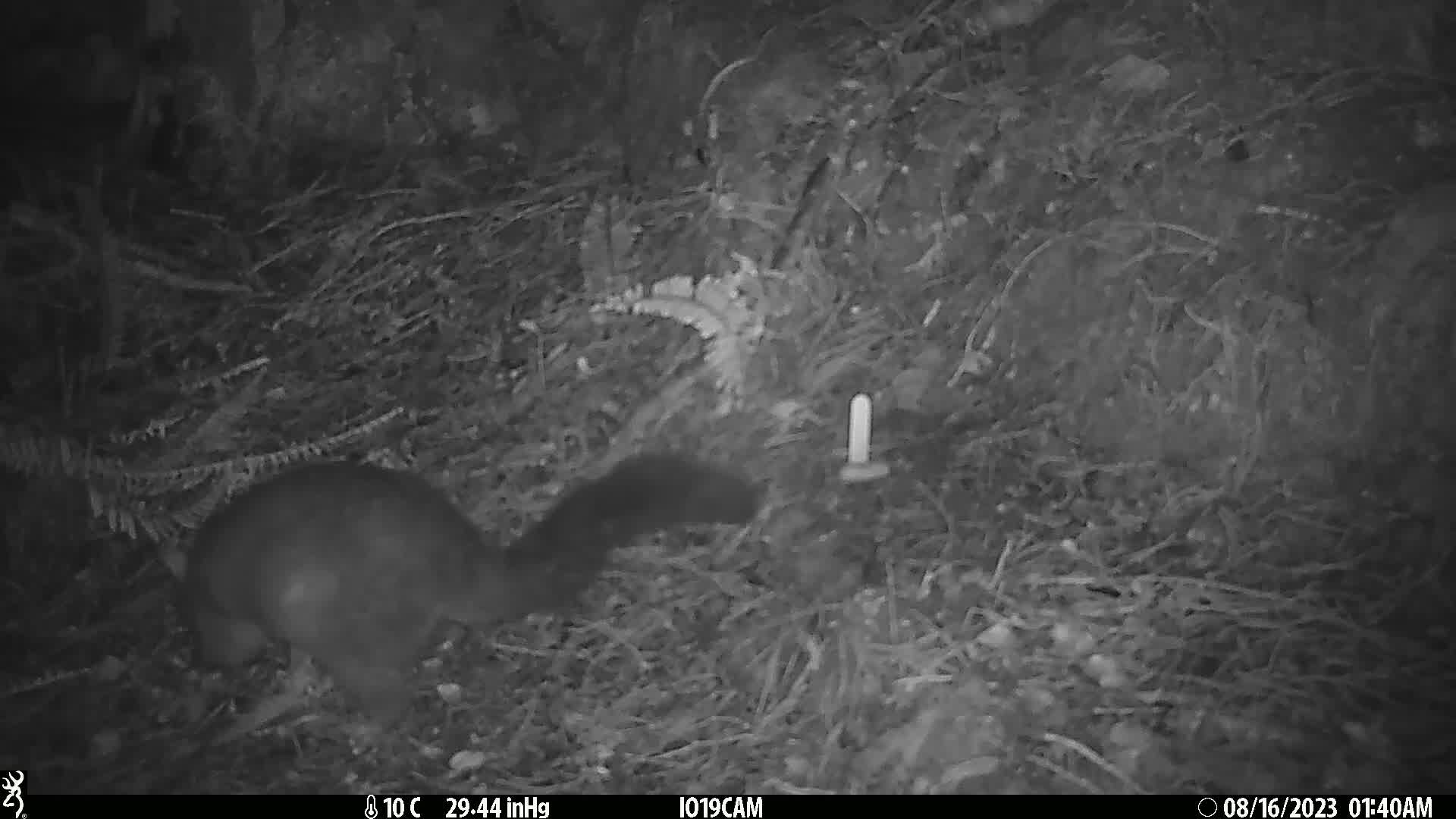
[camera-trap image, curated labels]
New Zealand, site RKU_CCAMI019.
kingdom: Animalia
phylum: Chordata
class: Mammalia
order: Diprotodontia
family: Phalangeridae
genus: Trichosurus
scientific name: Trichosurus vulpecula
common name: common brushtail possum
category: possum